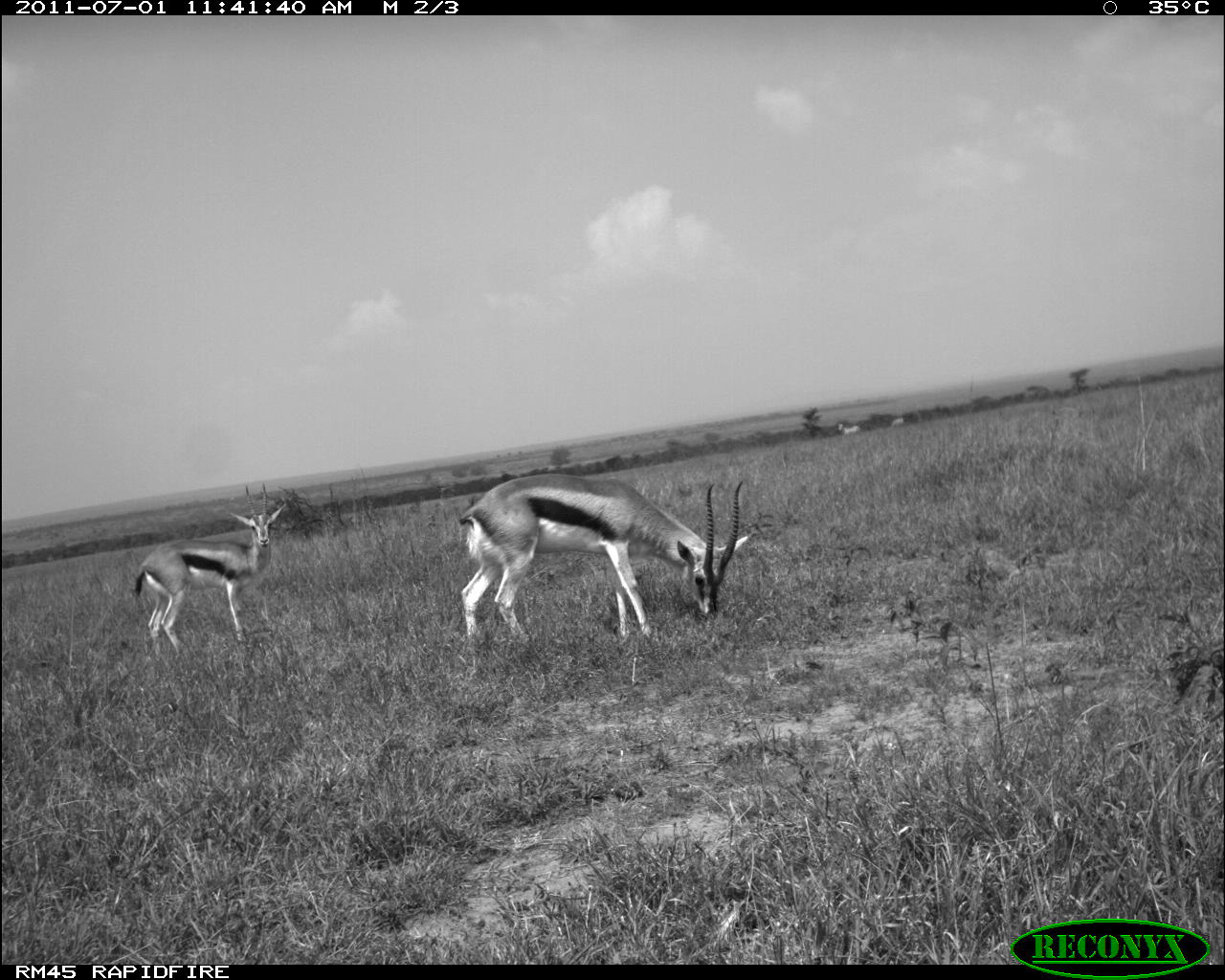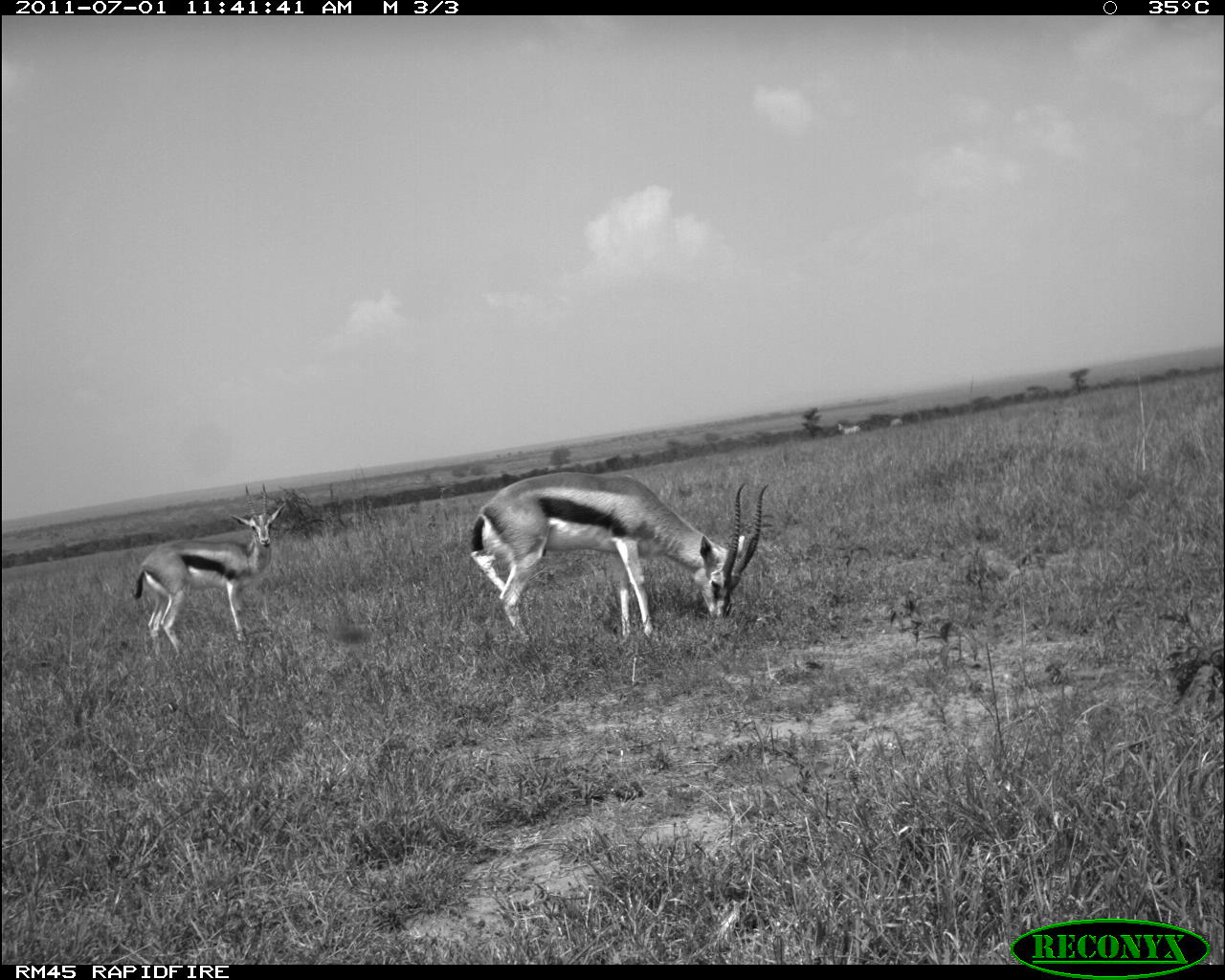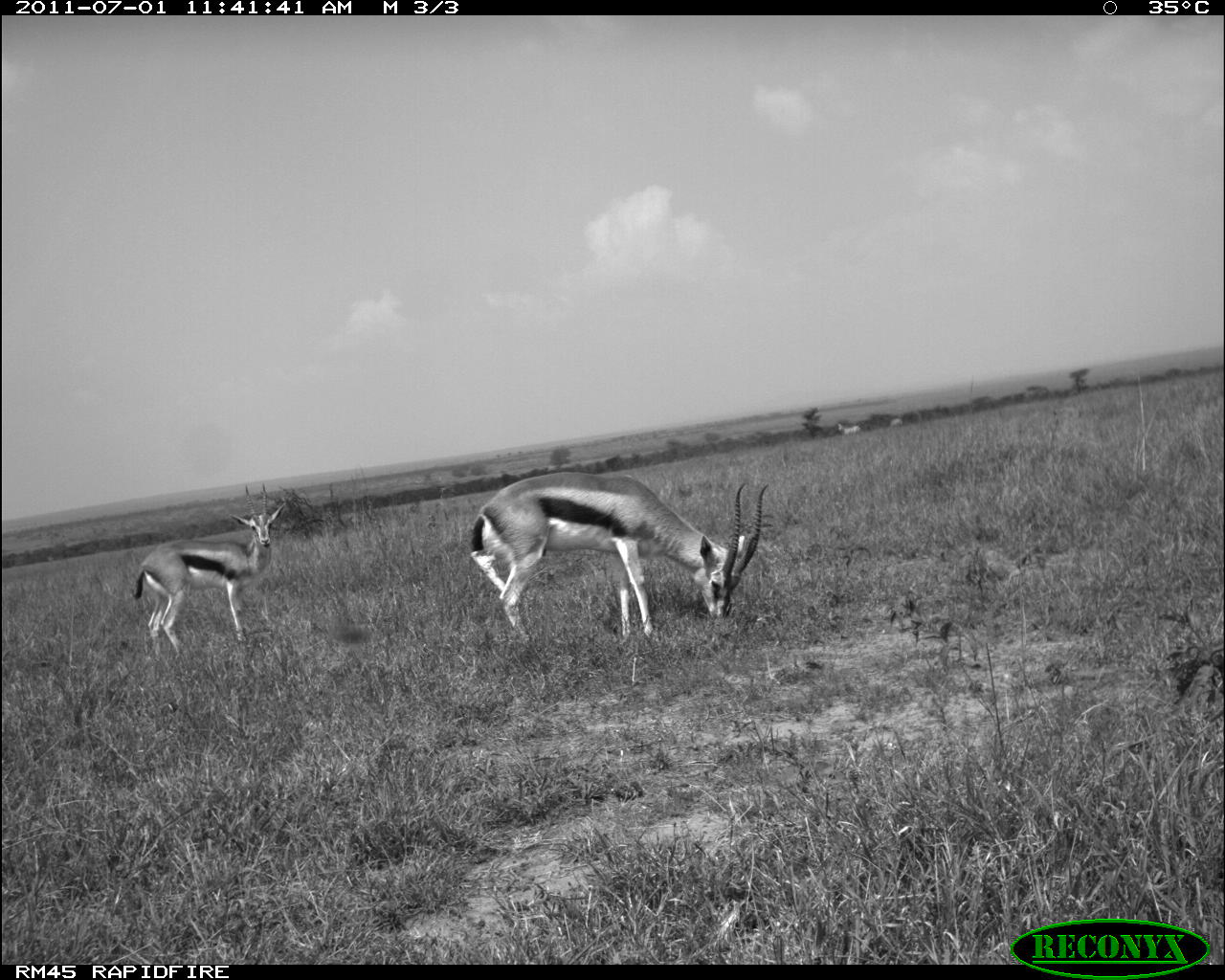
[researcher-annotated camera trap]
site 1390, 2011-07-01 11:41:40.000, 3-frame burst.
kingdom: Animalia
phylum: Chordata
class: Mammalia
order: Perissodactyla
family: Equidae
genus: Equus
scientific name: Equus quagga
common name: plains zebra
Equus quagga (plains zebra), count 2.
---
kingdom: Animalia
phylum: Chordata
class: Mammalia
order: Artiodactyla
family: Bovidae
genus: Eudorcas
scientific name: Eudorcas thomsonii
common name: thomson's gazelle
Eudorcas thomsonii (thomson's gazelle), count 2.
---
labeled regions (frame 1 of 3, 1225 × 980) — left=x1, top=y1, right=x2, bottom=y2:
equus quagga: left=458, top=473, right=750, bottom=644; left=134, top=482, right=286, bottom=654; left=838, top=424, right=861, bottom=435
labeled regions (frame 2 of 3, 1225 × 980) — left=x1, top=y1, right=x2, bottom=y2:
eudorcas thomsonii: left=469, top=473, right=769, bottom=643; left=130, top=482, right=286, bottom=655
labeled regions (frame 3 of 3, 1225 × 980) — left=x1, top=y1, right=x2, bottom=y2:
equus quagga: left=471, top=472, right=770, bottom=645; left=131, top=482, right=285, bottom=653